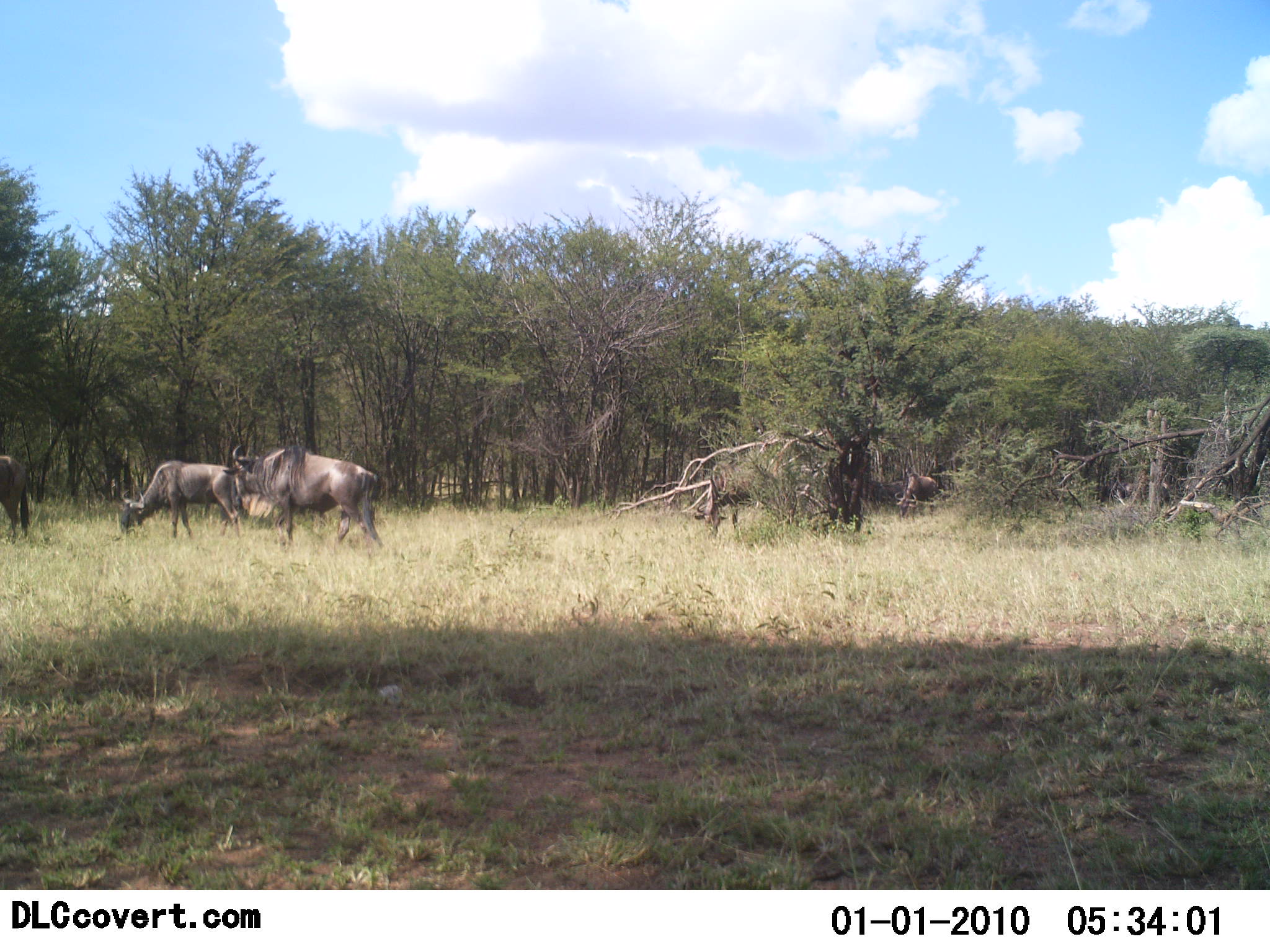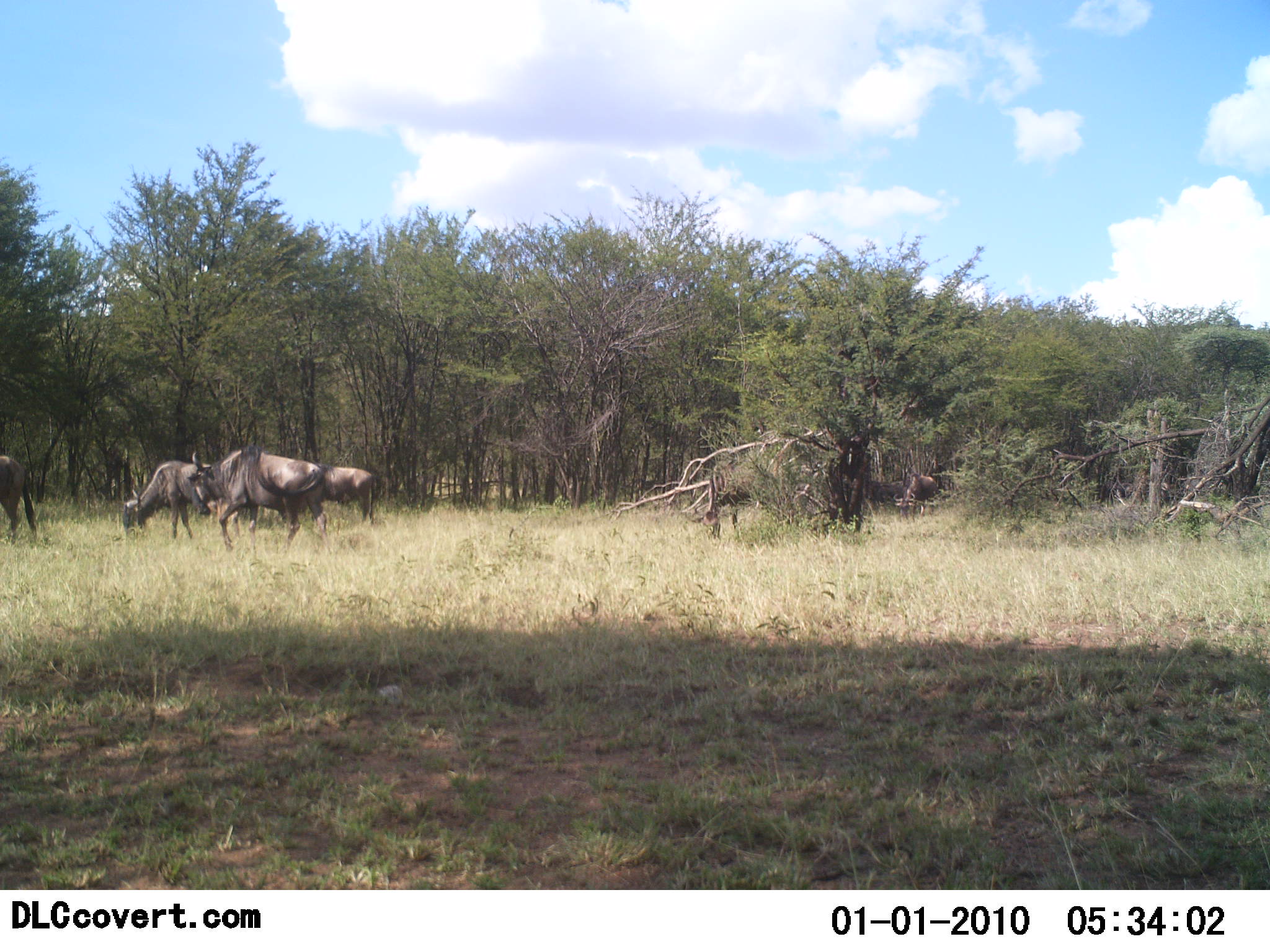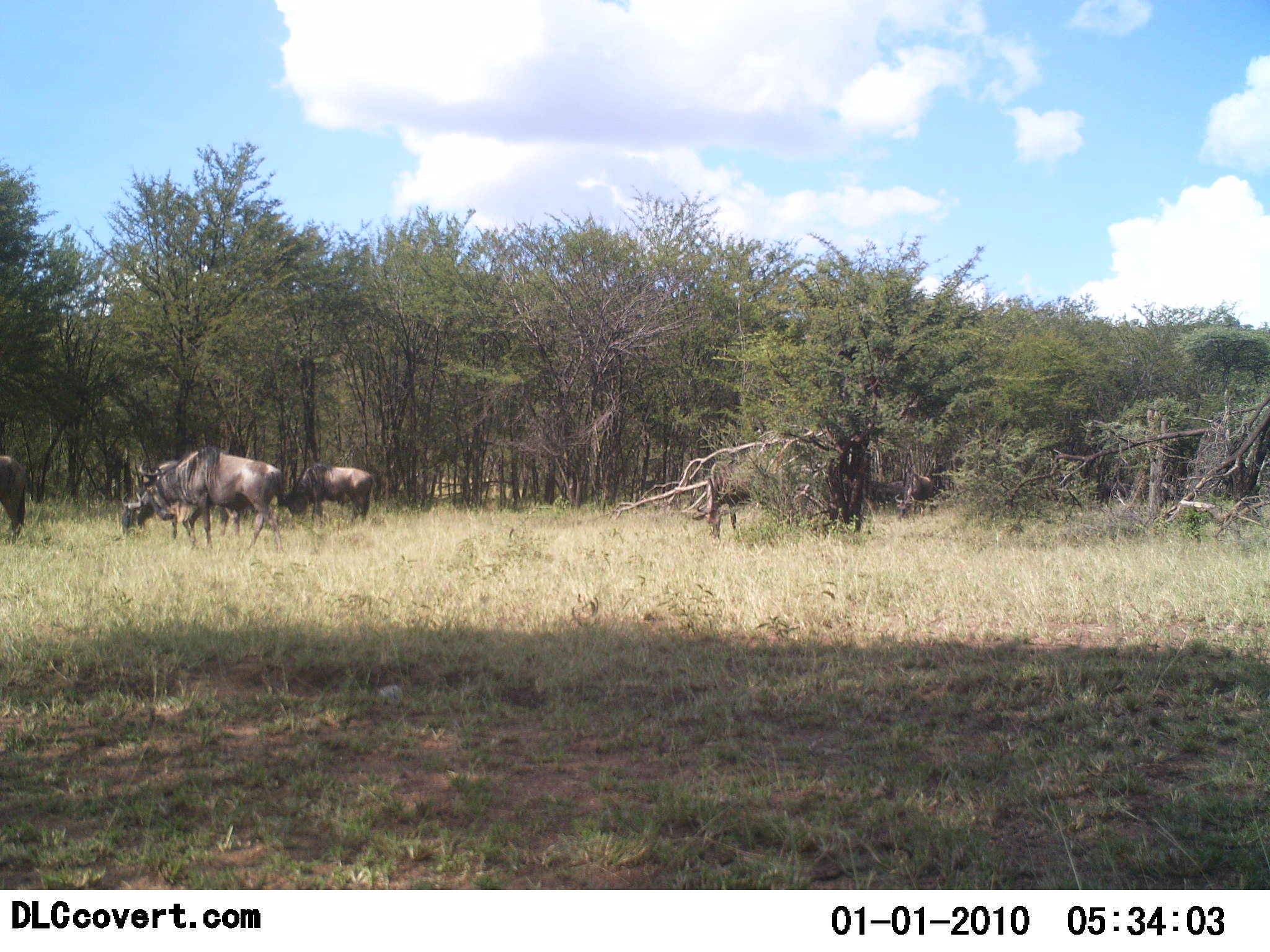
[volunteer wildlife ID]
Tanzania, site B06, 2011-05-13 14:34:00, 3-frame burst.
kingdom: Animalia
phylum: Chordata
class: Mammalia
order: Artiodactyla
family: Bovidae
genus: Connochaetes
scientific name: Connochaetes taurinus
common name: blue wildebeest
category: wildebeest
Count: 6.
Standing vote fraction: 17%.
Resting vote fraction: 0%.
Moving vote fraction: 67%.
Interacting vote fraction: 0%.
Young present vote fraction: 8%.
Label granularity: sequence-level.